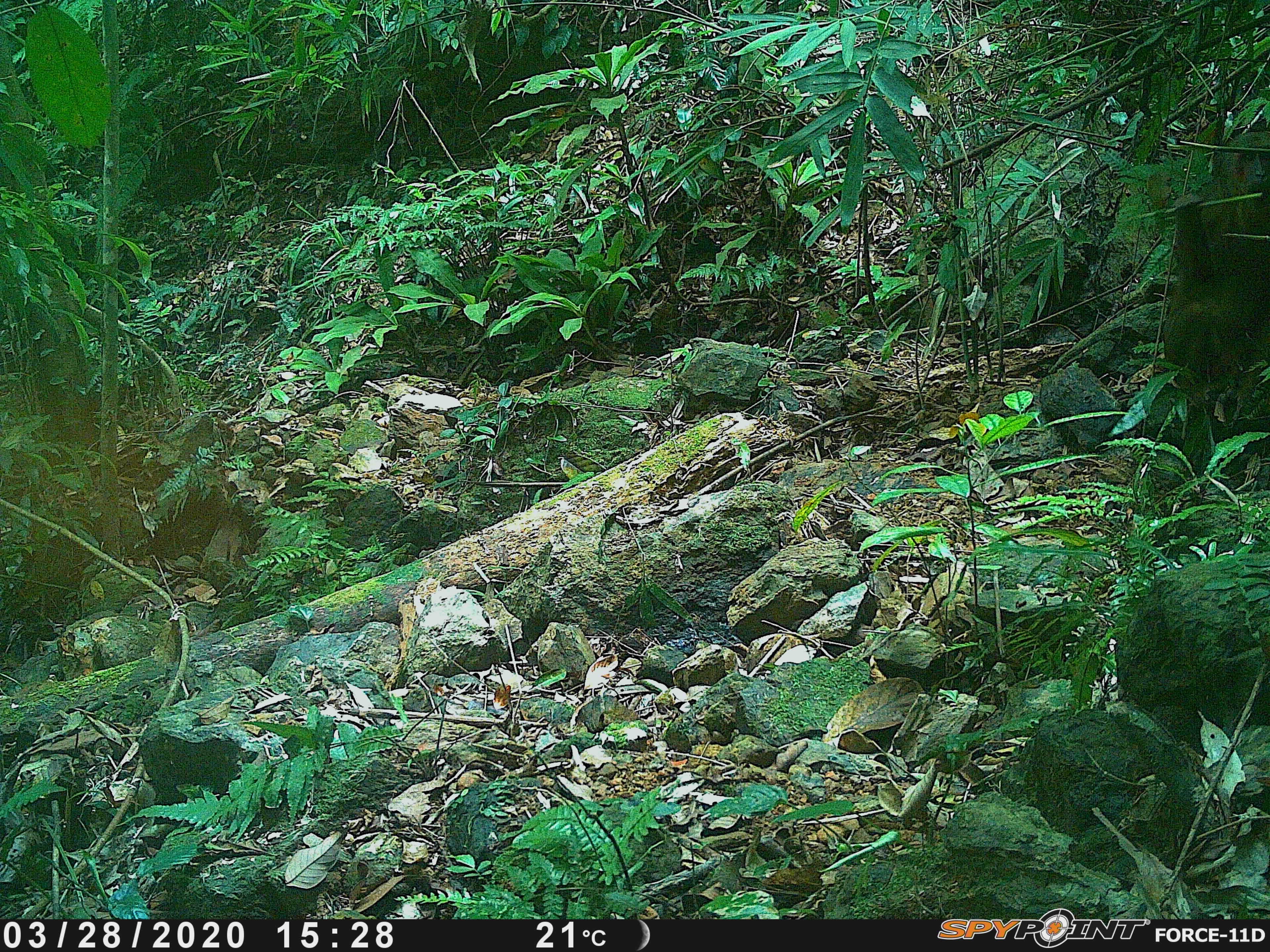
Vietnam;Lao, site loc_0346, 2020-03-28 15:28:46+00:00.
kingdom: Animalia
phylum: Chordata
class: Mammalia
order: Primates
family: Cercopithecidae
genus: Macaca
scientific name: Macaca arctoides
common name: stump-tailed macaque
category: stump tailed macaque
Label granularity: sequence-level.